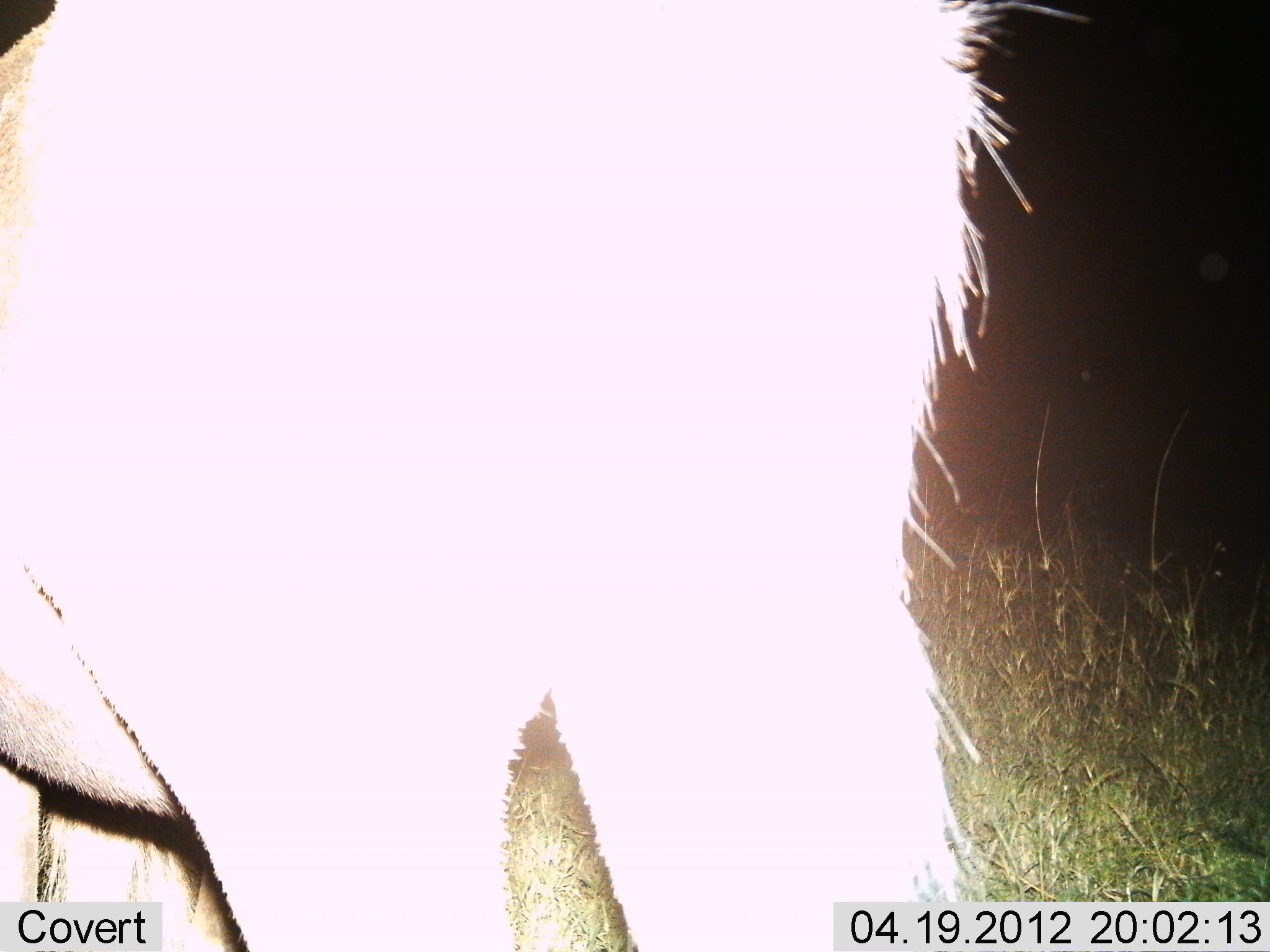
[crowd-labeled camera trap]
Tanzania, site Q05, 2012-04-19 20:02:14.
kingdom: Animalia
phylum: Chordata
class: Mammalia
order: Artiodactyla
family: Bovidae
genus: Connochaetes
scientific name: Connochaetes taurinus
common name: blue wildebeest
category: wildebeest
Wildebeest (blue wildebeest) (Connochaetes taurinus), count 1. Behavior (volunteer vote fractions): standing 100%, resting 0%, moving 0%, interacting 0%. Young present (vote fraction): 0%. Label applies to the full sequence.